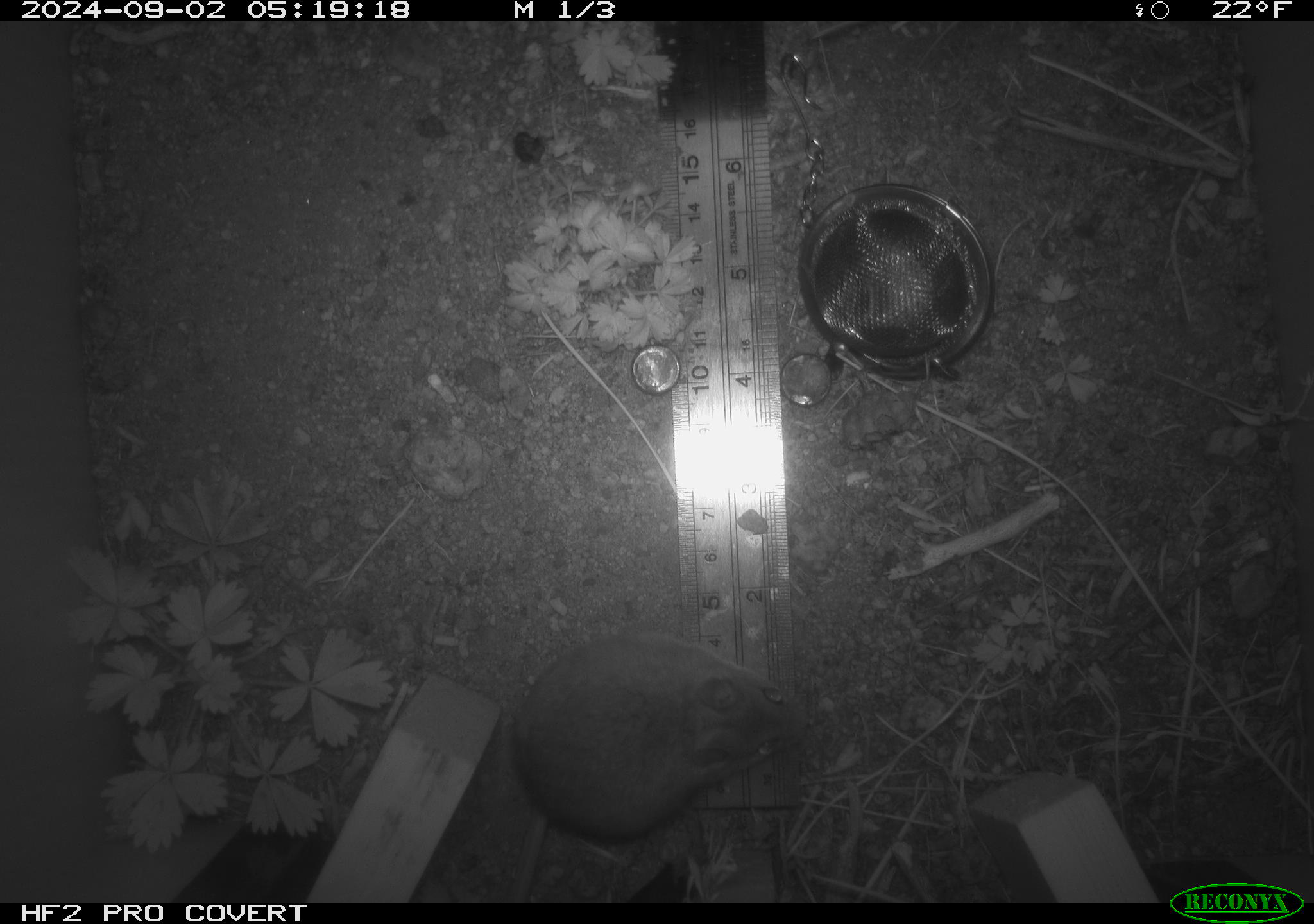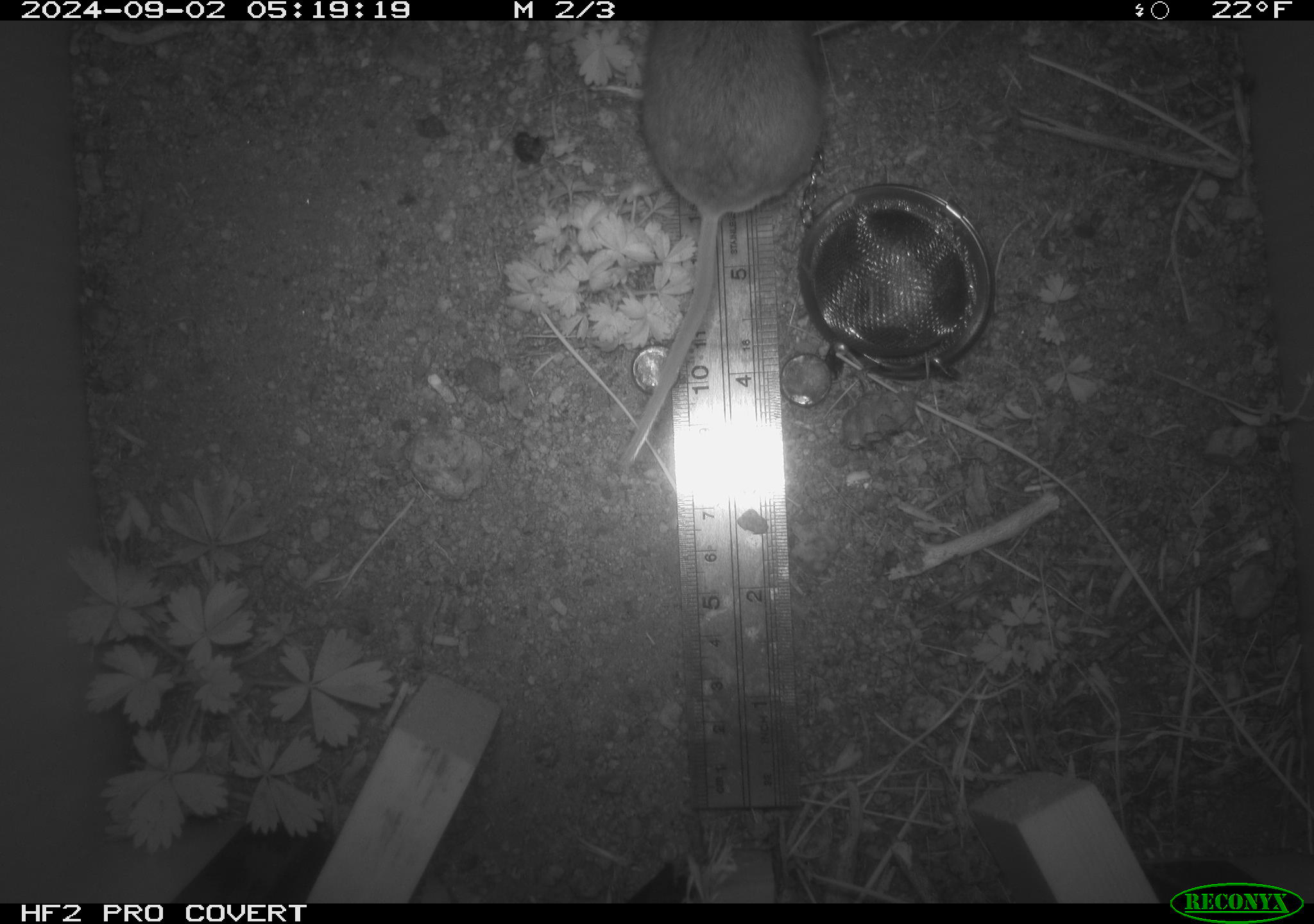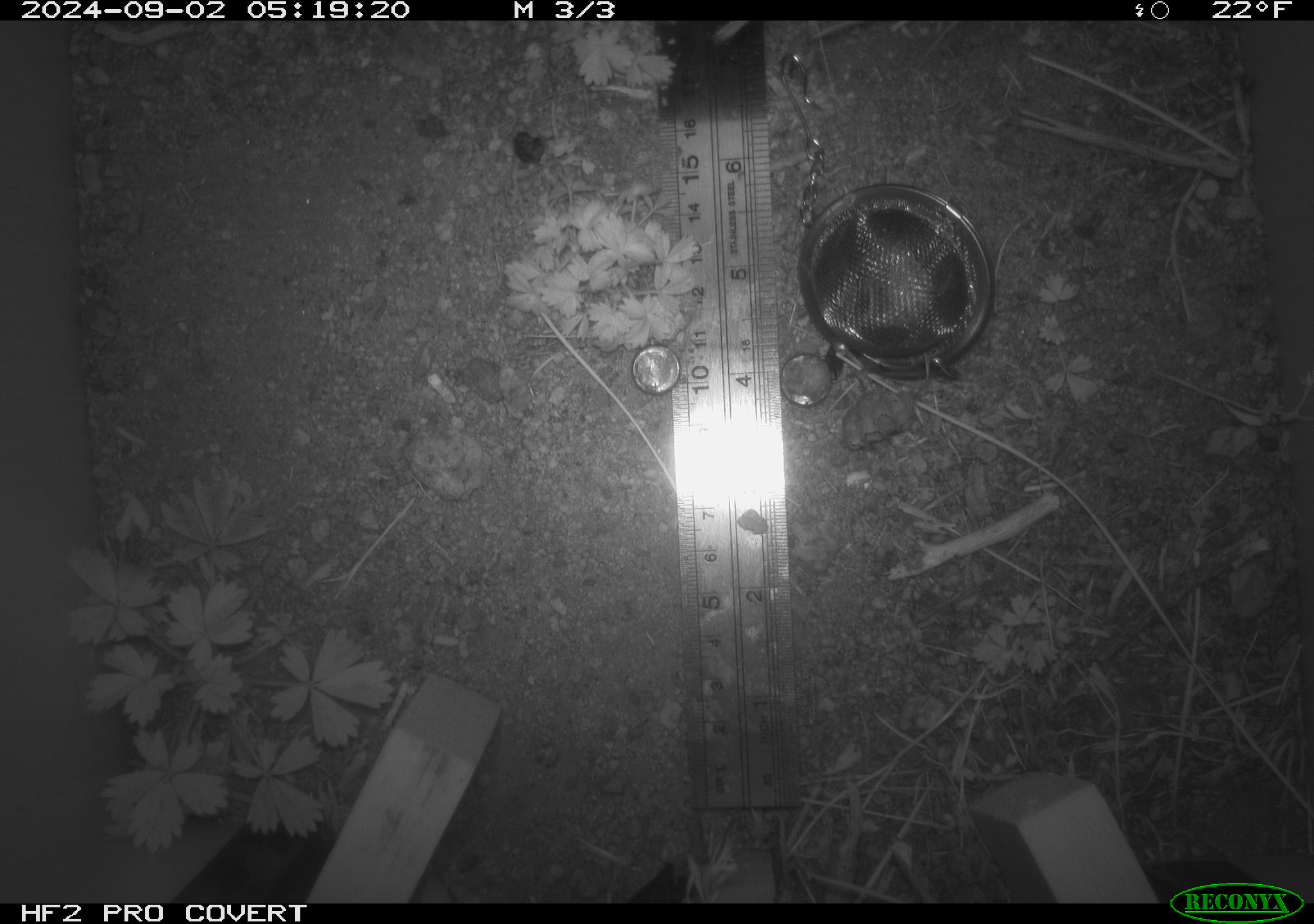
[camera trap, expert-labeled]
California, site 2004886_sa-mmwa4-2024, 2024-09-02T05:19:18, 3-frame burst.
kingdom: Animalia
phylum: Chordata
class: Mammalia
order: Rodentia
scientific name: Rodentia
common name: mouse species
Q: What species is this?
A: Mouse species (Rodentia).